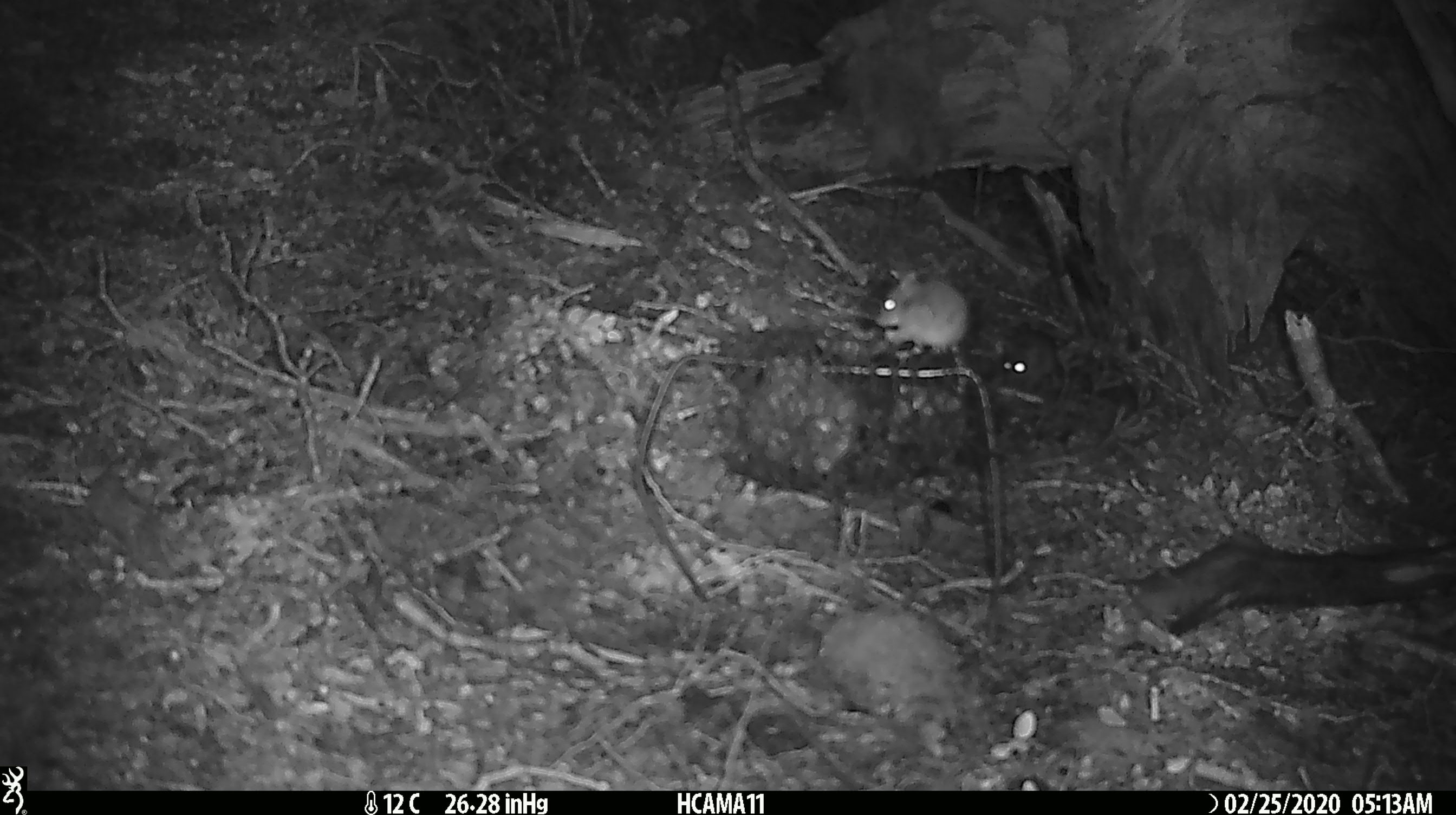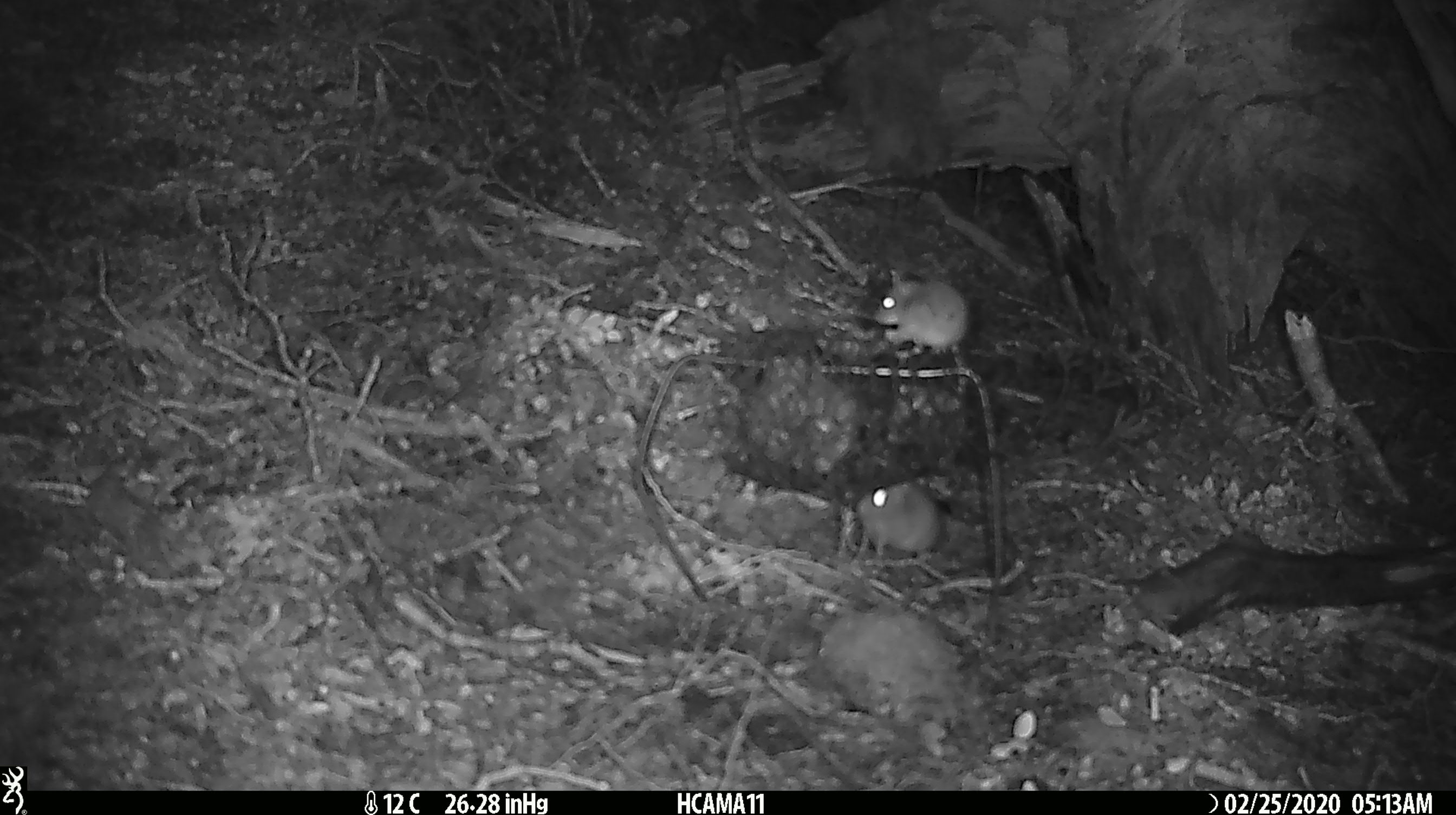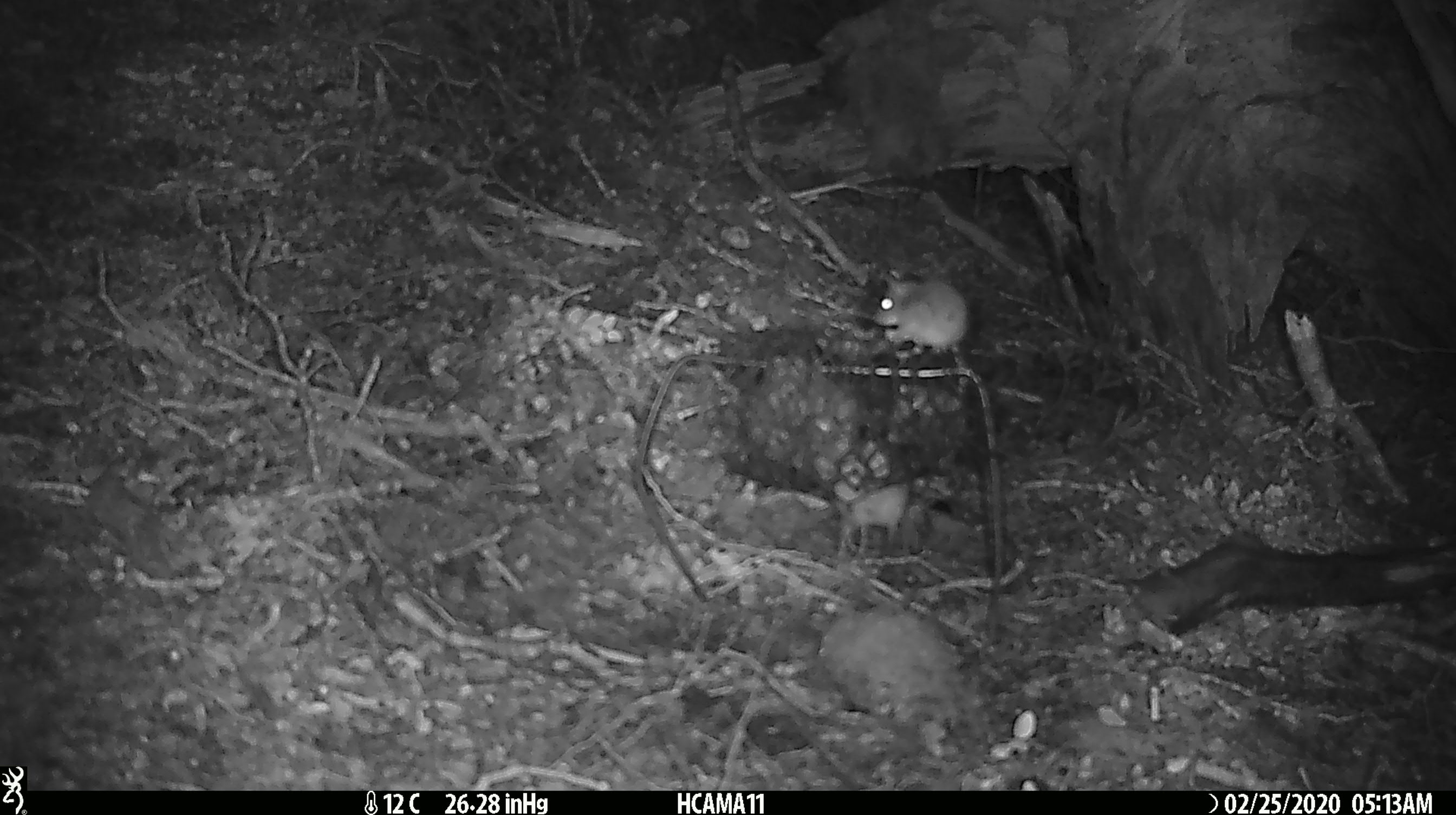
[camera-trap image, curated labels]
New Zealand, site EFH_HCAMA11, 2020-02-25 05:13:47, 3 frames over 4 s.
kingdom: Animalia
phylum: Chordata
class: Mammalia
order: Rodentia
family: Muridae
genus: Mus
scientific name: Mus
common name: mouse